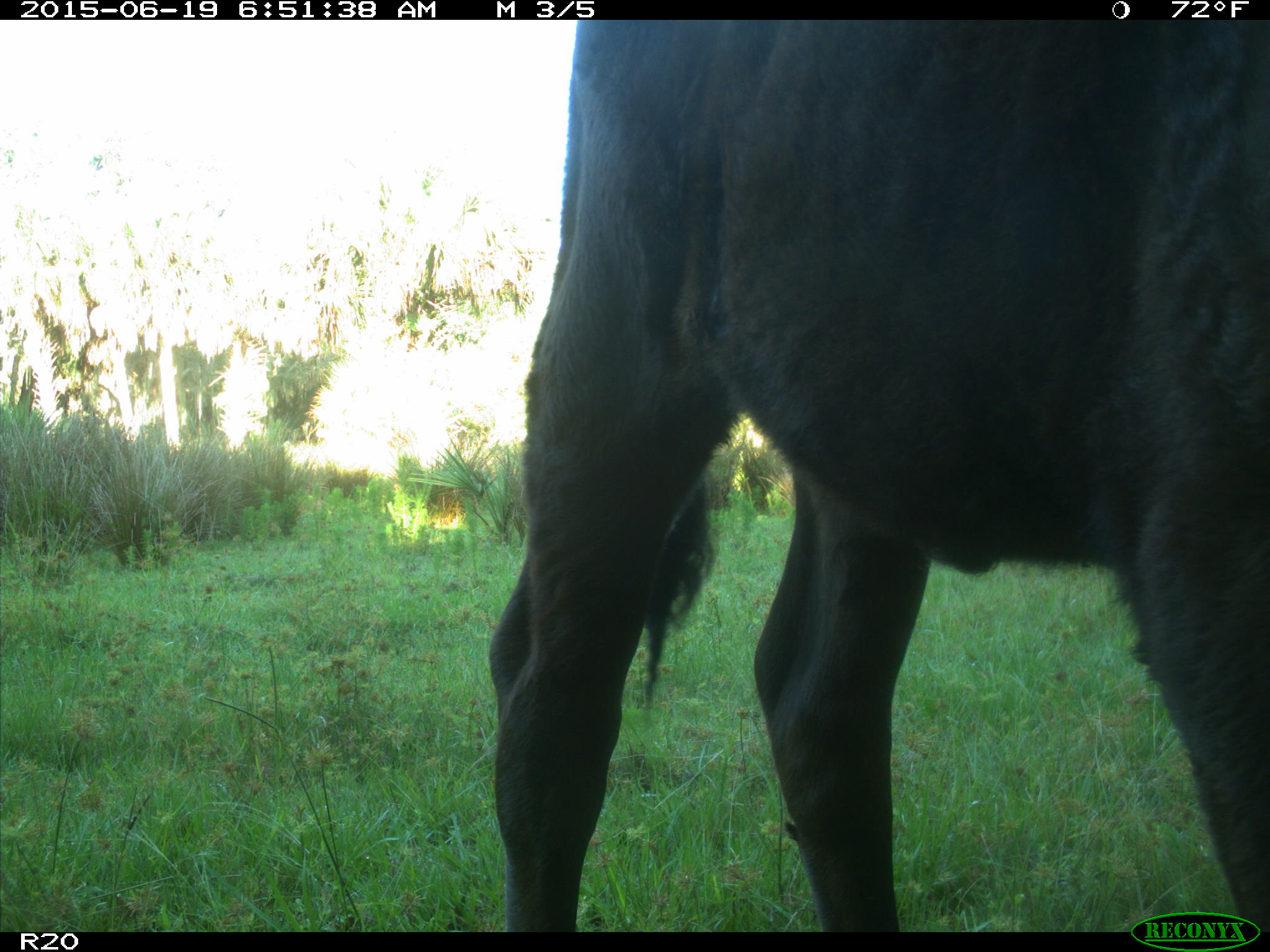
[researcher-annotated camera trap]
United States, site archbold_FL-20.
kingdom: Animalia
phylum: Chordata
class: Mammalia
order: Artiodactyla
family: Bovidae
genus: Bos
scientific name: Bos taurus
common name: domestic cow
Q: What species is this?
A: Bos taurus (domestic cow).